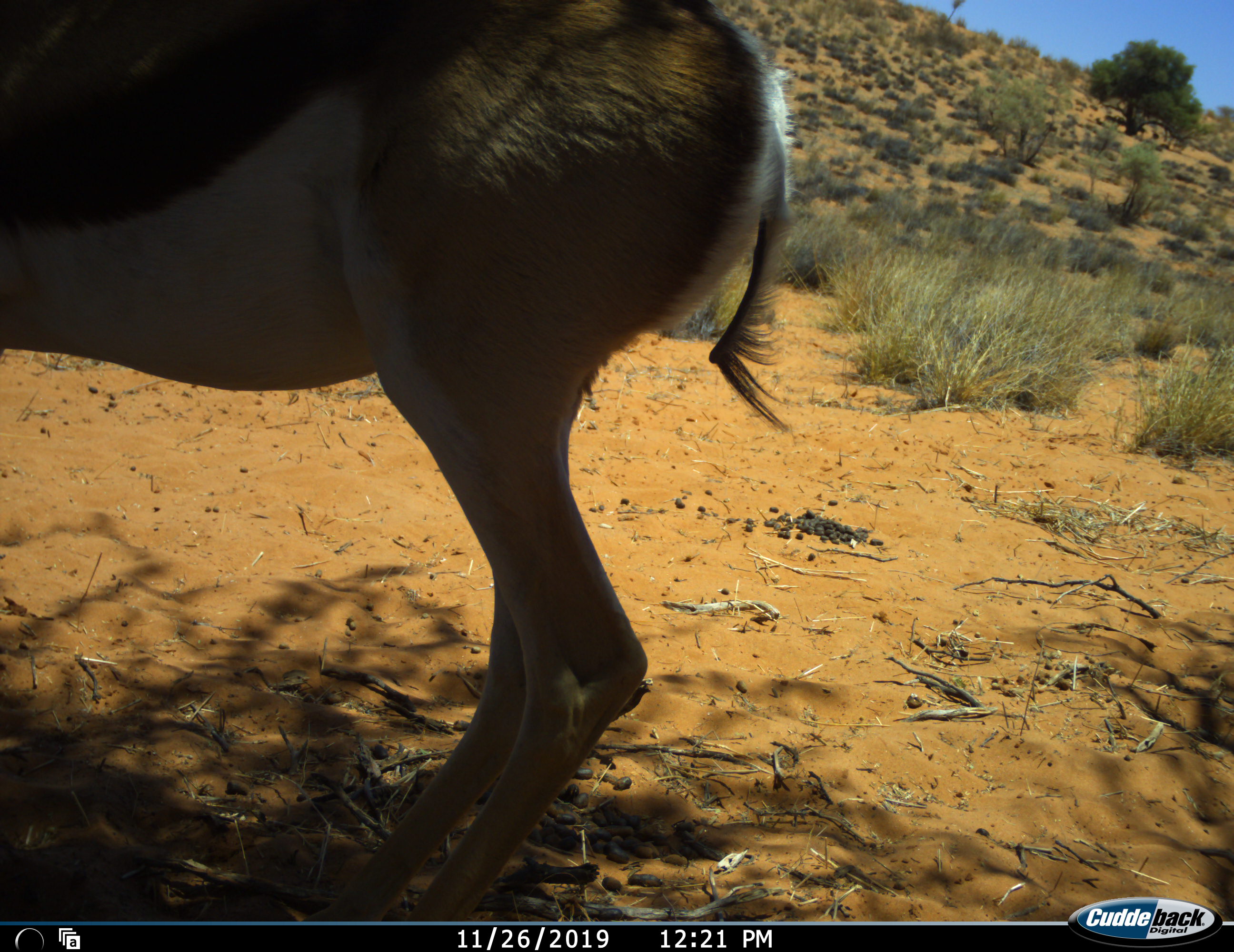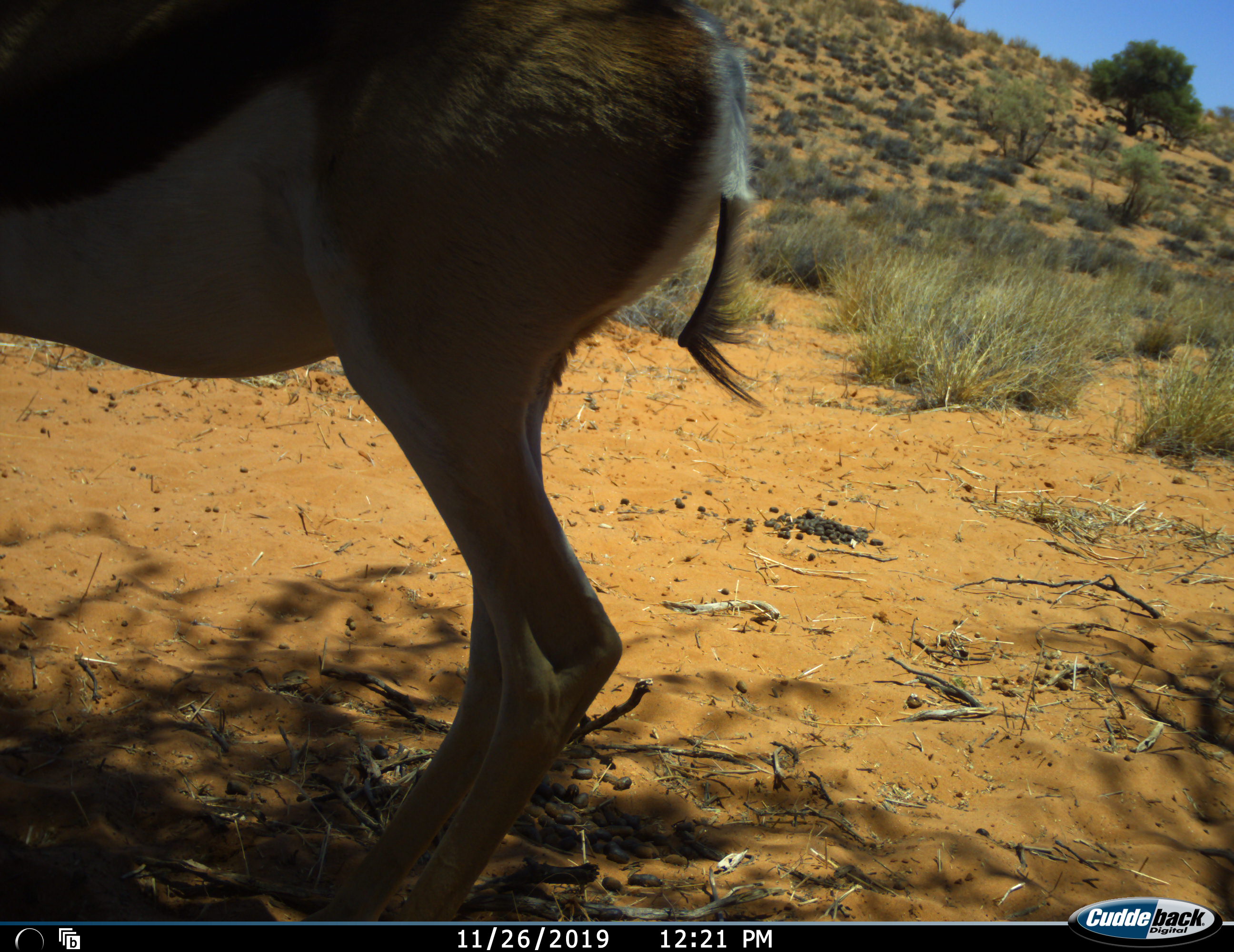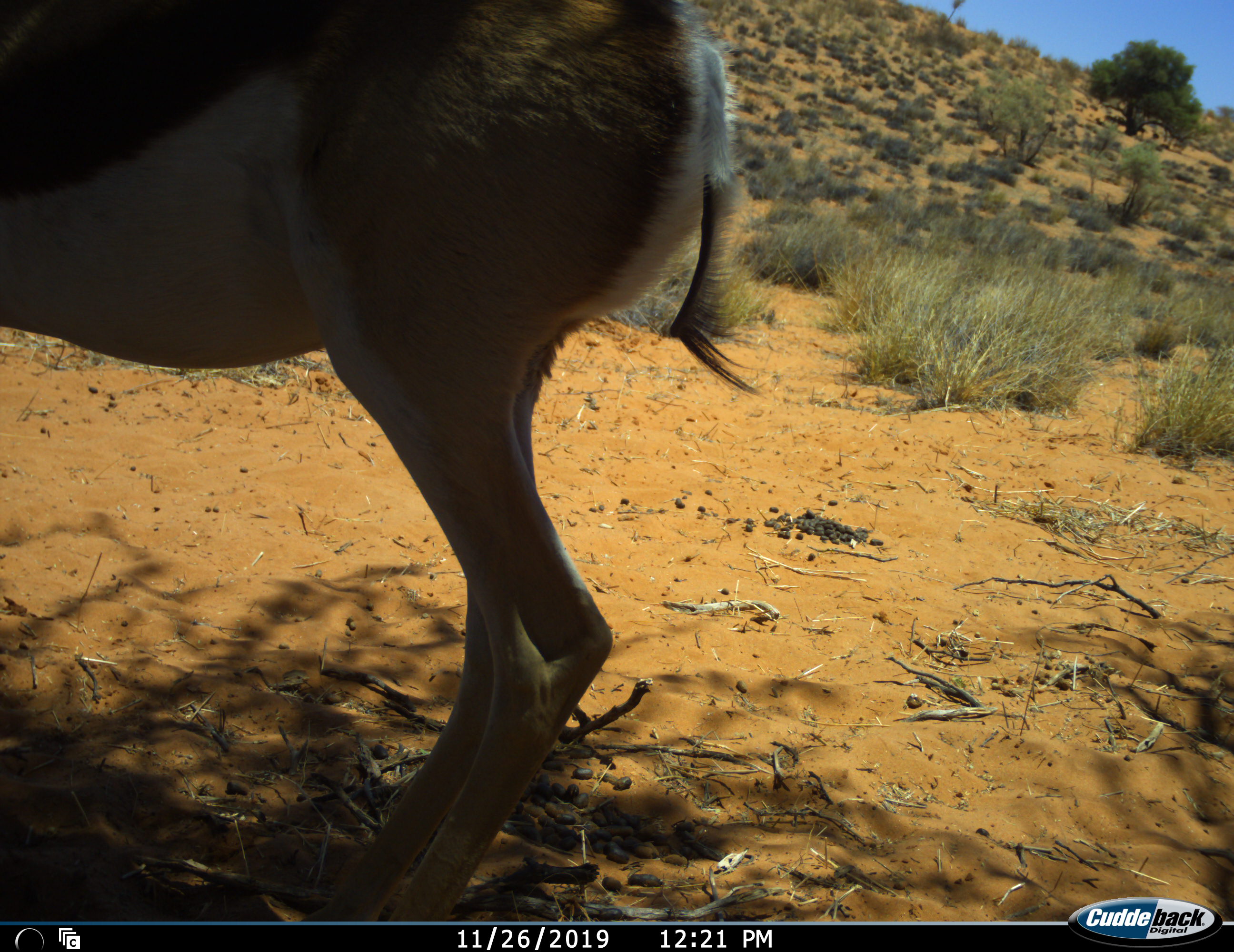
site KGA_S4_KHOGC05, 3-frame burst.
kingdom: Animalia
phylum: Chordata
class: Mammalia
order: Artiodactyla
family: Bovidae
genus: Antidorcas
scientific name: Antidorcas marsupialis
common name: springbok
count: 1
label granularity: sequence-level